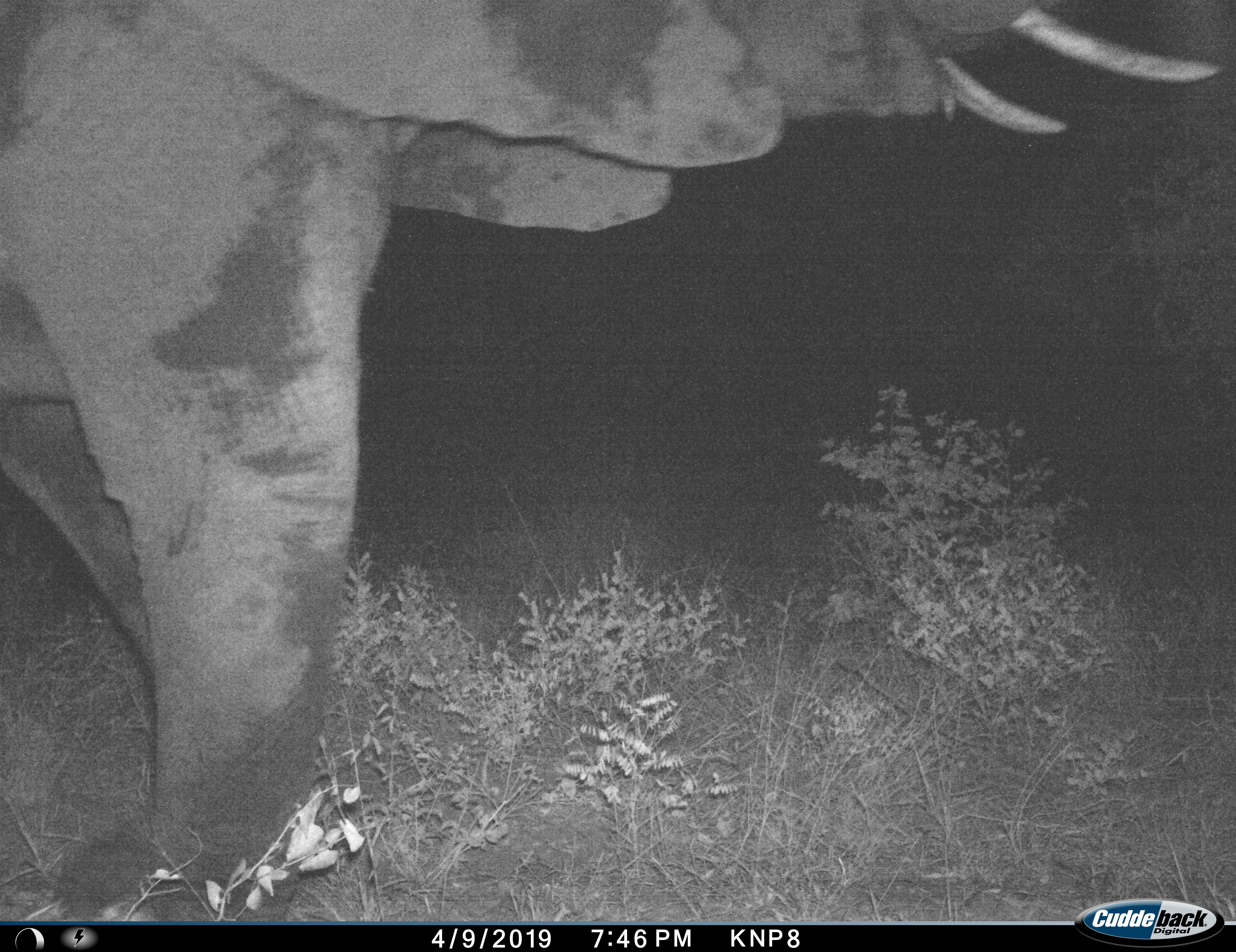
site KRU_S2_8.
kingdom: Animalia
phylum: Chordata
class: Mammalia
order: Proboscidea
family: Elephantidae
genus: Loxodonta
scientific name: Loxodonta africana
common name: african bush elephant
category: elephant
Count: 1.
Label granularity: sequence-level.